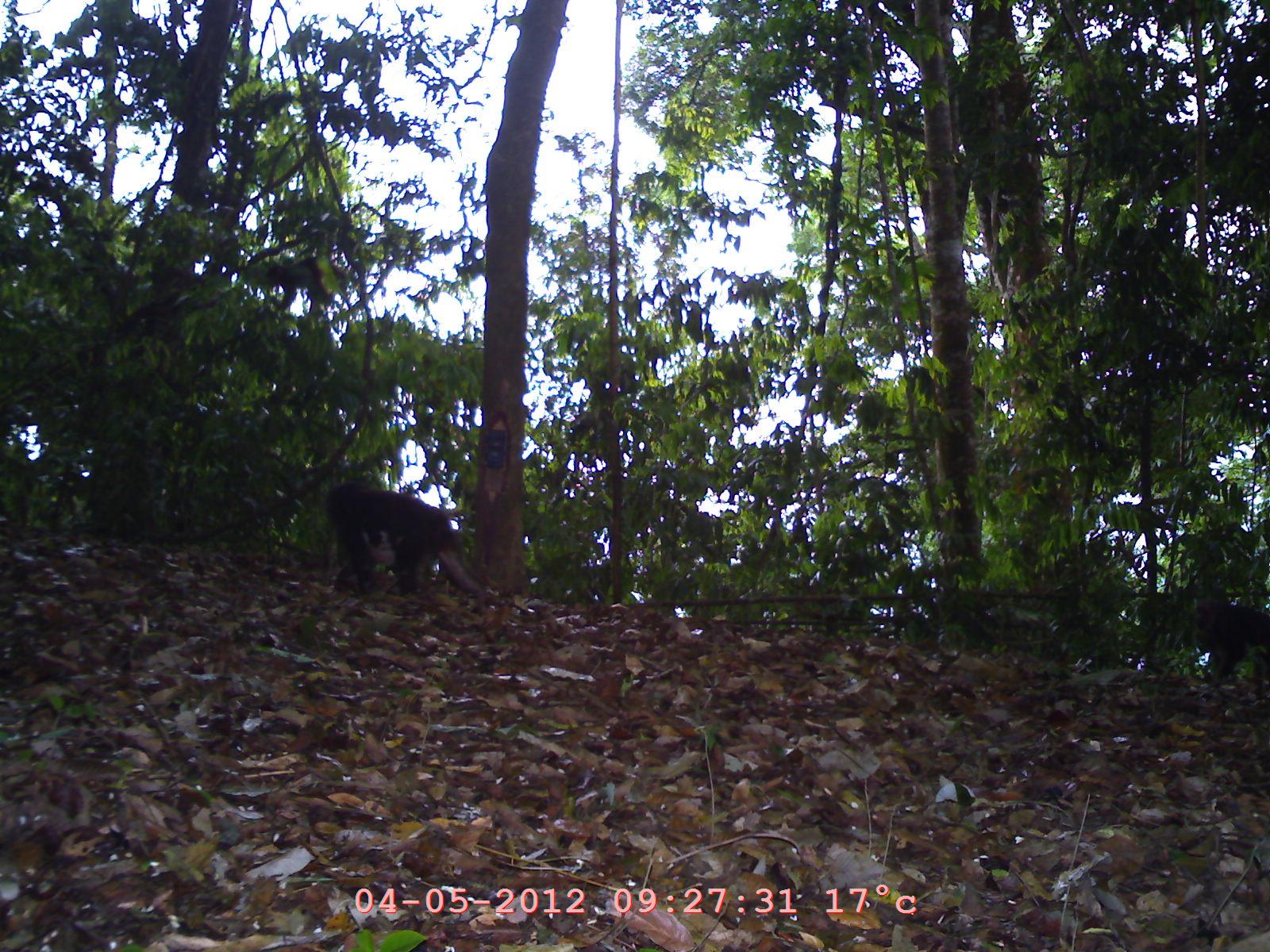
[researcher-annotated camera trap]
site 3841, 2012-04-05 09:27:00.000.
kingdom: Animalia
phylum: Chordata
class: Mammalia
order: Primates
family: Cercopithecidae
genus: Macaca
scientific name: Macaca arctoides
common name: stump-tailed macaque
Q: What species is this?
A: Macaca arctoides (stump-tailed macaque).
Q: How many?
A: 3.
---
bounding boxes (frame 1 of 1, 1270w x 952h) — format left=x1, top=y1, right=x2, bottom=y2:
macaca arctoides: left=321, top=473, right=486, bottom=597; left=1191, top=595, right=1270, bottom=690